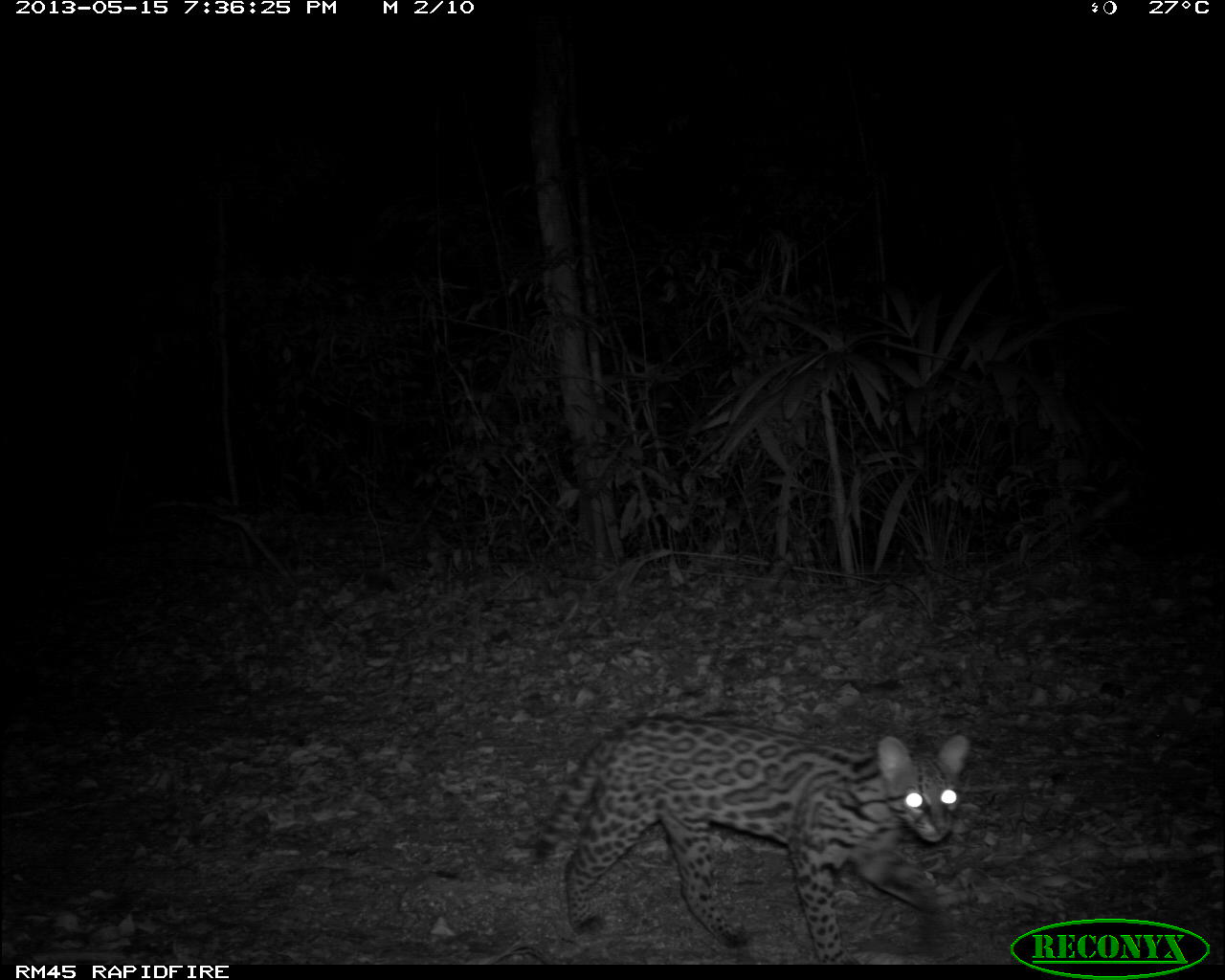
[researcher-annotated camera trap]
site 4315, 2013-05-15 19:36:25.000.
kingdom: Animalia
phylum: Chordata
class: Mammalia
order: Carnivora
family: Felidae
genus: Leopardus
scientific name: Leopardus pardalis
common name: ocelot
Leopardus pardalis (ocelot), count 1.